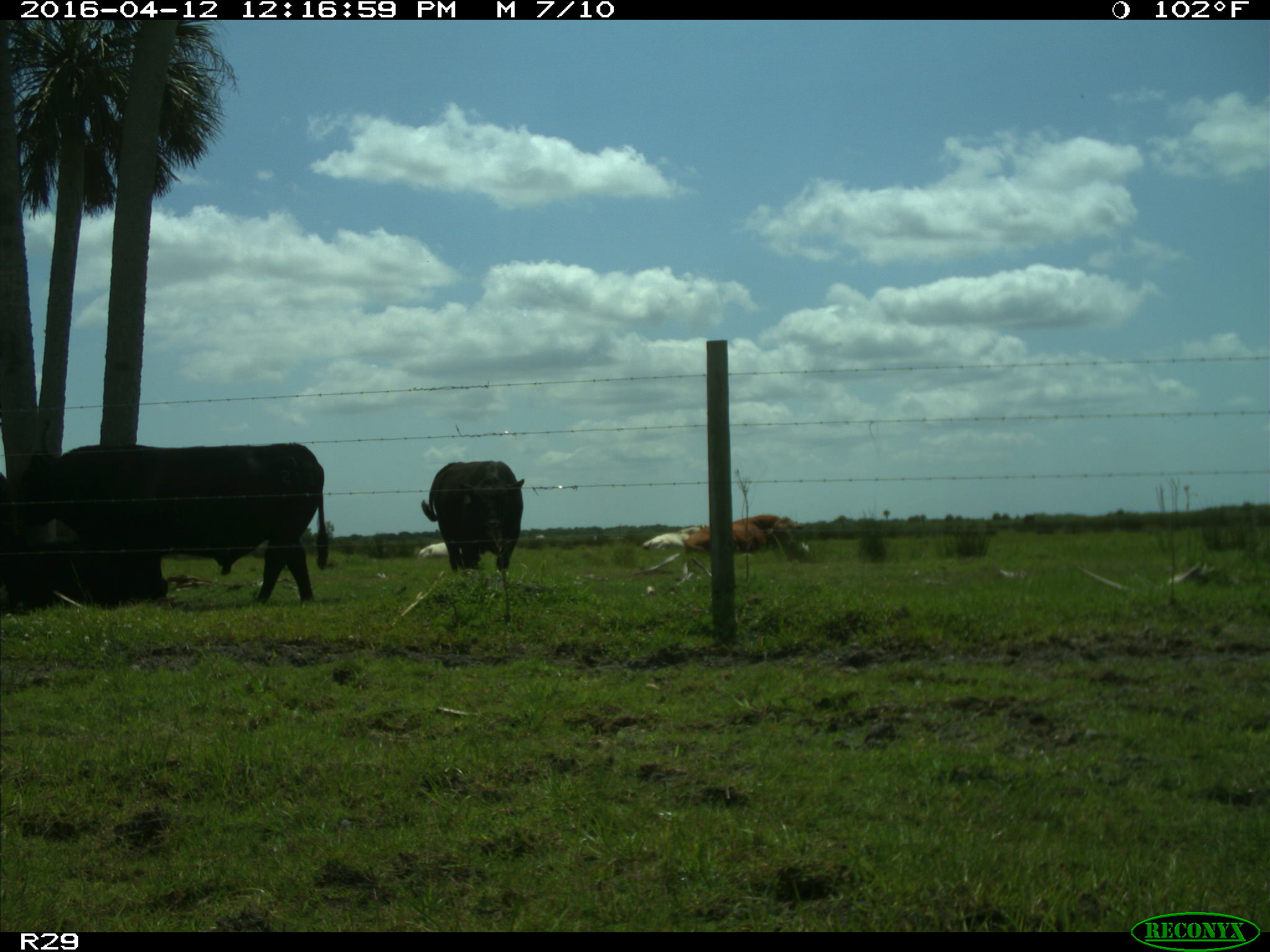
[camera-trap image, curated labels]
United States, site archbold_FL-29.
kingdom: Animalia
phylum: Chordata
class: Mammalia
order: Artiodactyla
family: Bovidae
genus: Bos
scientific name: Bos taurus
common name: domestic cow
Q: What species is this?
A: Bos taurus (domestic cow).